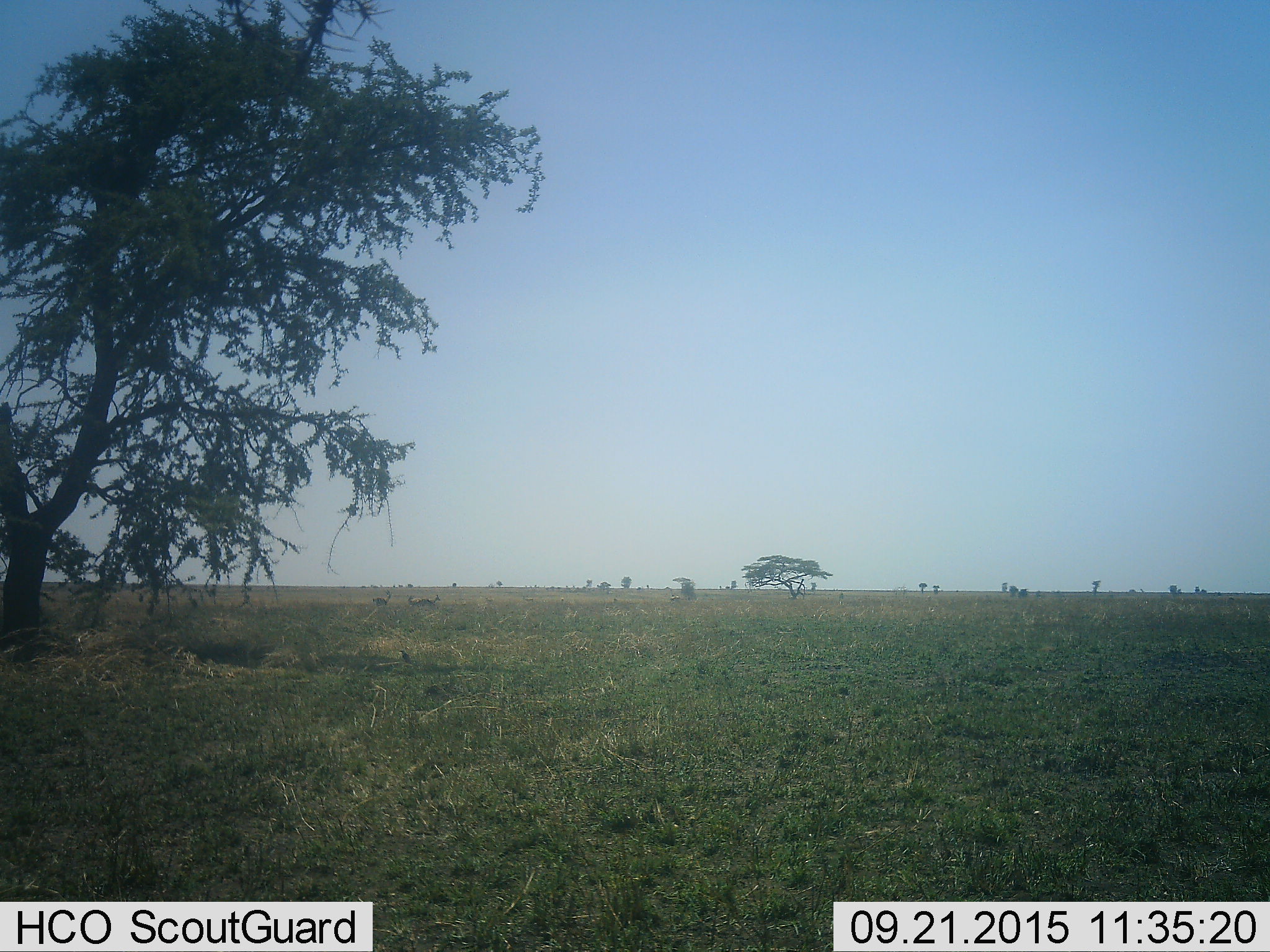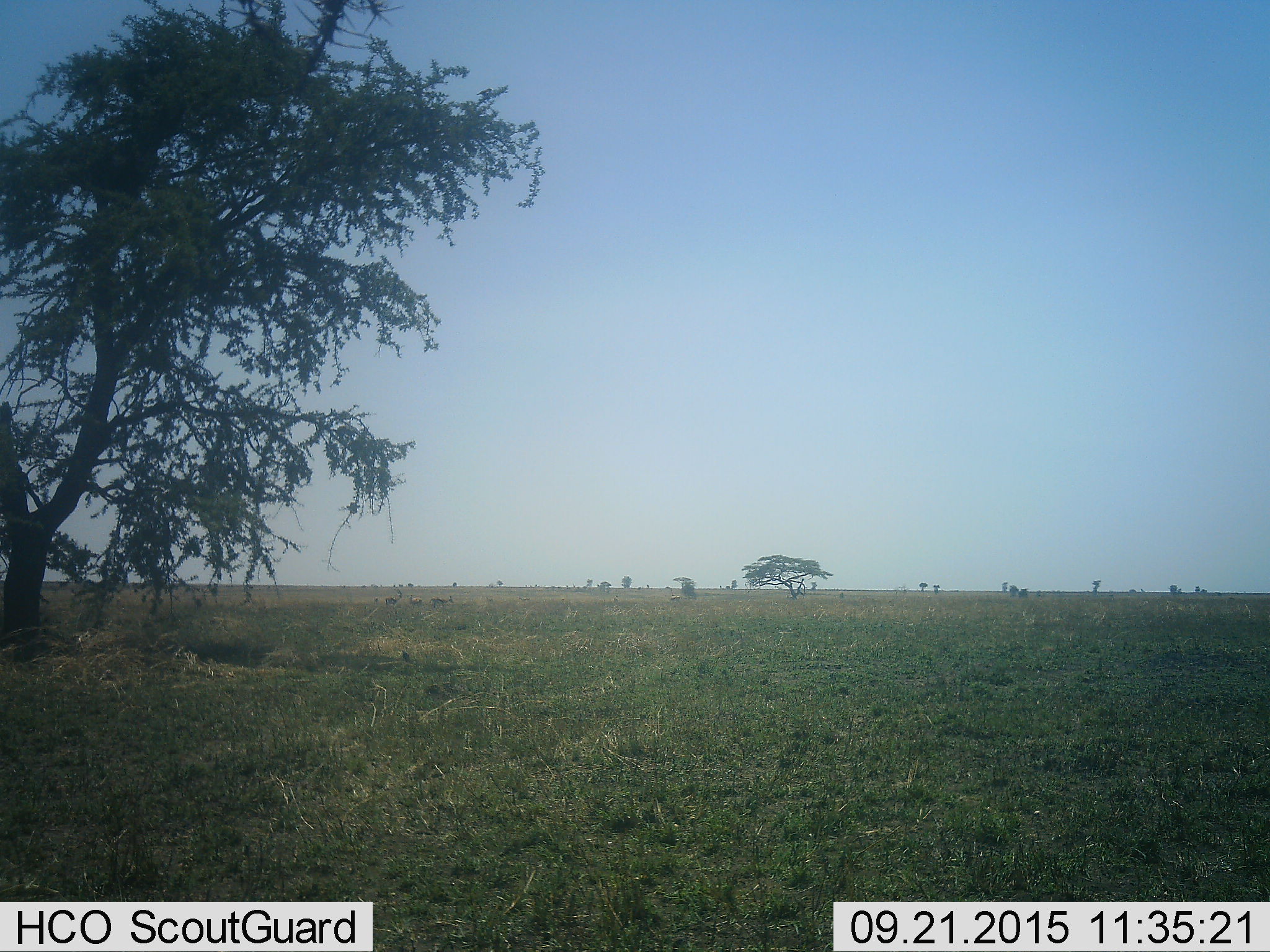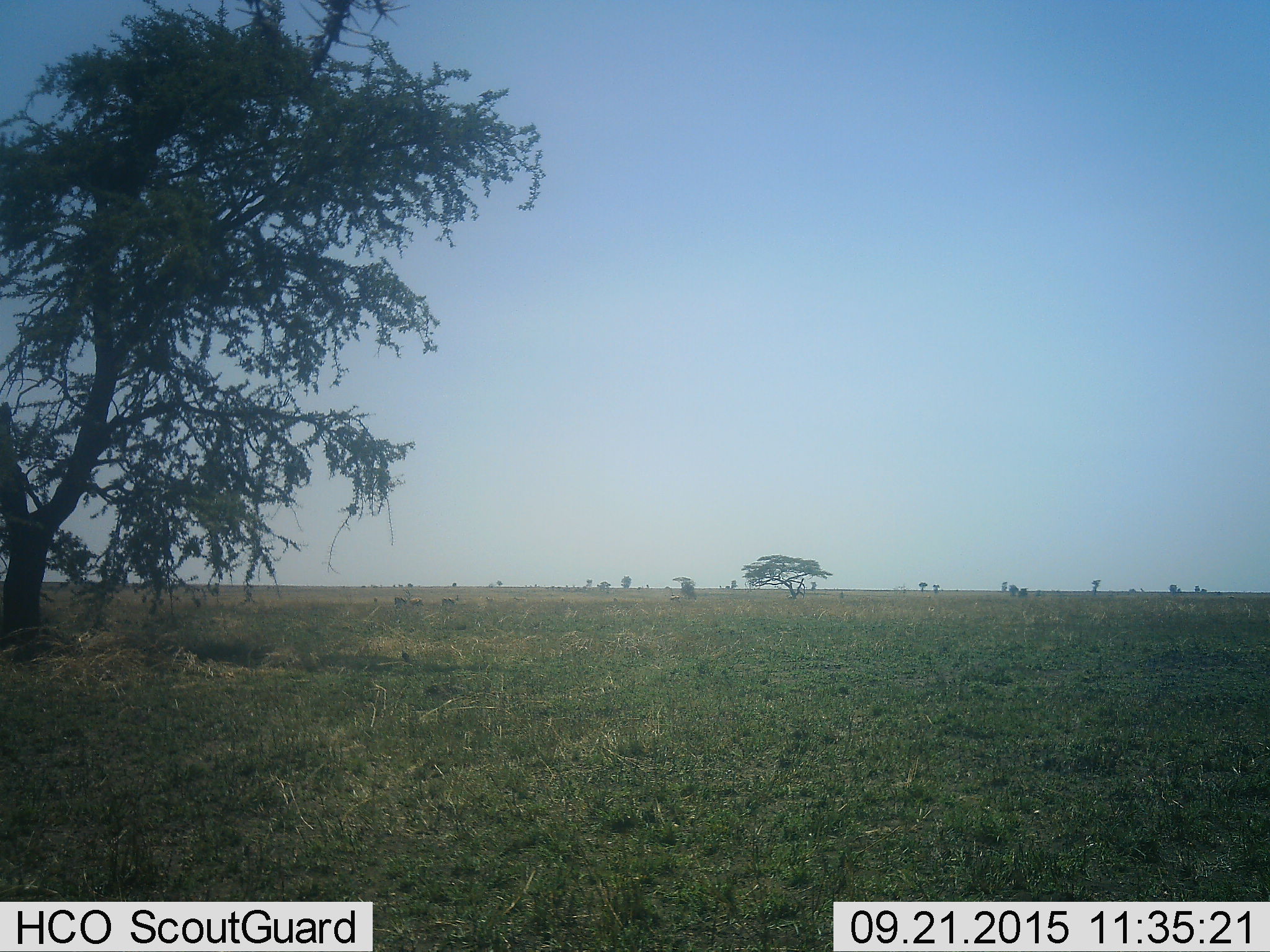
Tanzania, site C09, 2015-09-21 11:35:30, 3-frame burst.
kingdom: Animalia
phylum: Chordata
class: Mammalia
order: Artiodactyla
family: Bovidae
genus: Eudorcas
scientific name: Eudorcas thomsonii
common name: thomson's gazelle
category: gazellethomsons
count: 7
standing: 57%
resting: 0%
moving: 86%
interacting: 14%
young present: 14%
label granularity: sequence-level